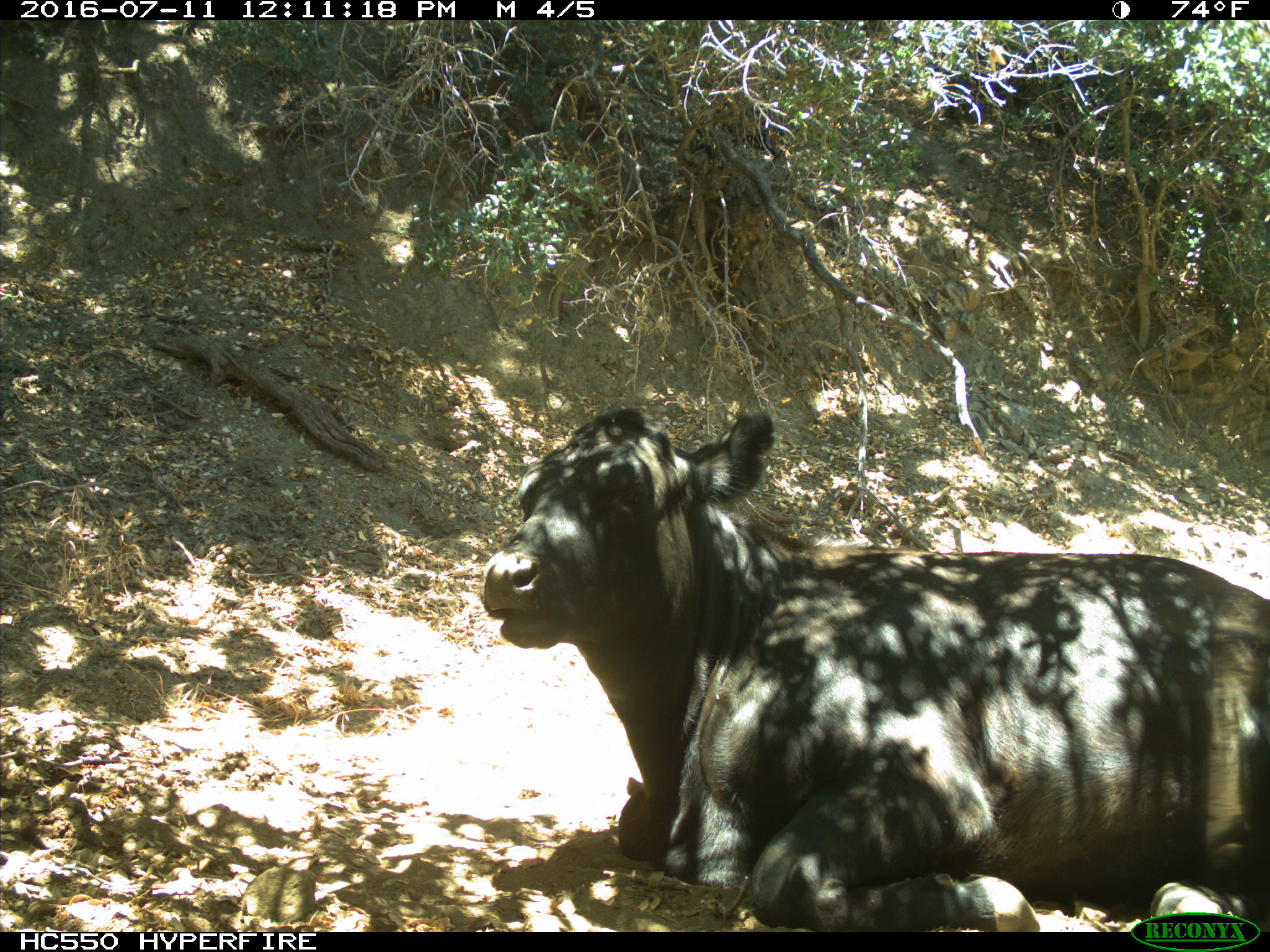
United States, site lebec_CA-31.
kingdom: Animalia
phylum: Chordata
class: Mammalia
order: Artiodactyla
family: Bovidae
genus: Bos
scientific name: Bos taurus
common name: domestic cow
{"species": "Bos taurus (domestic cow)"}